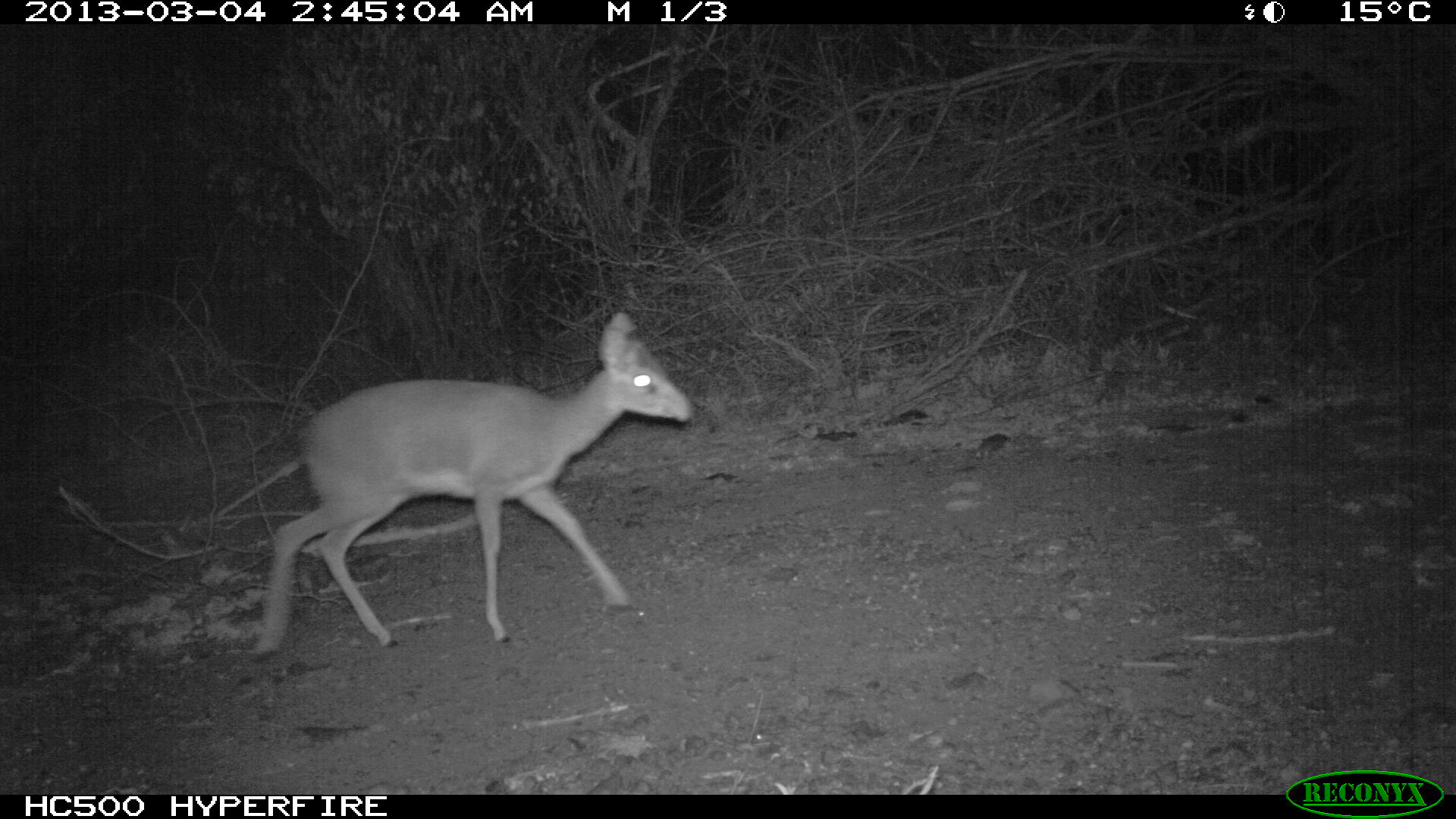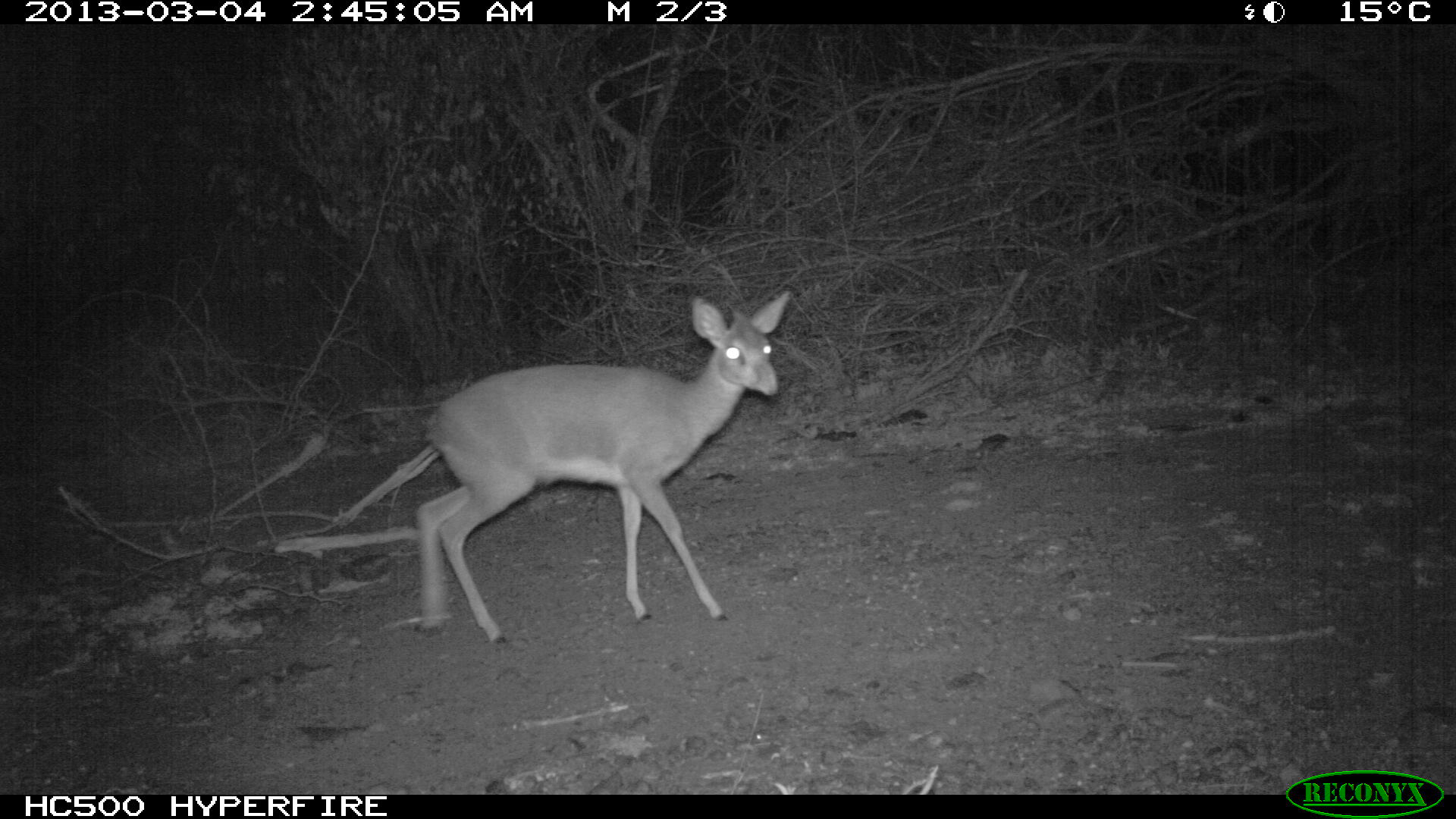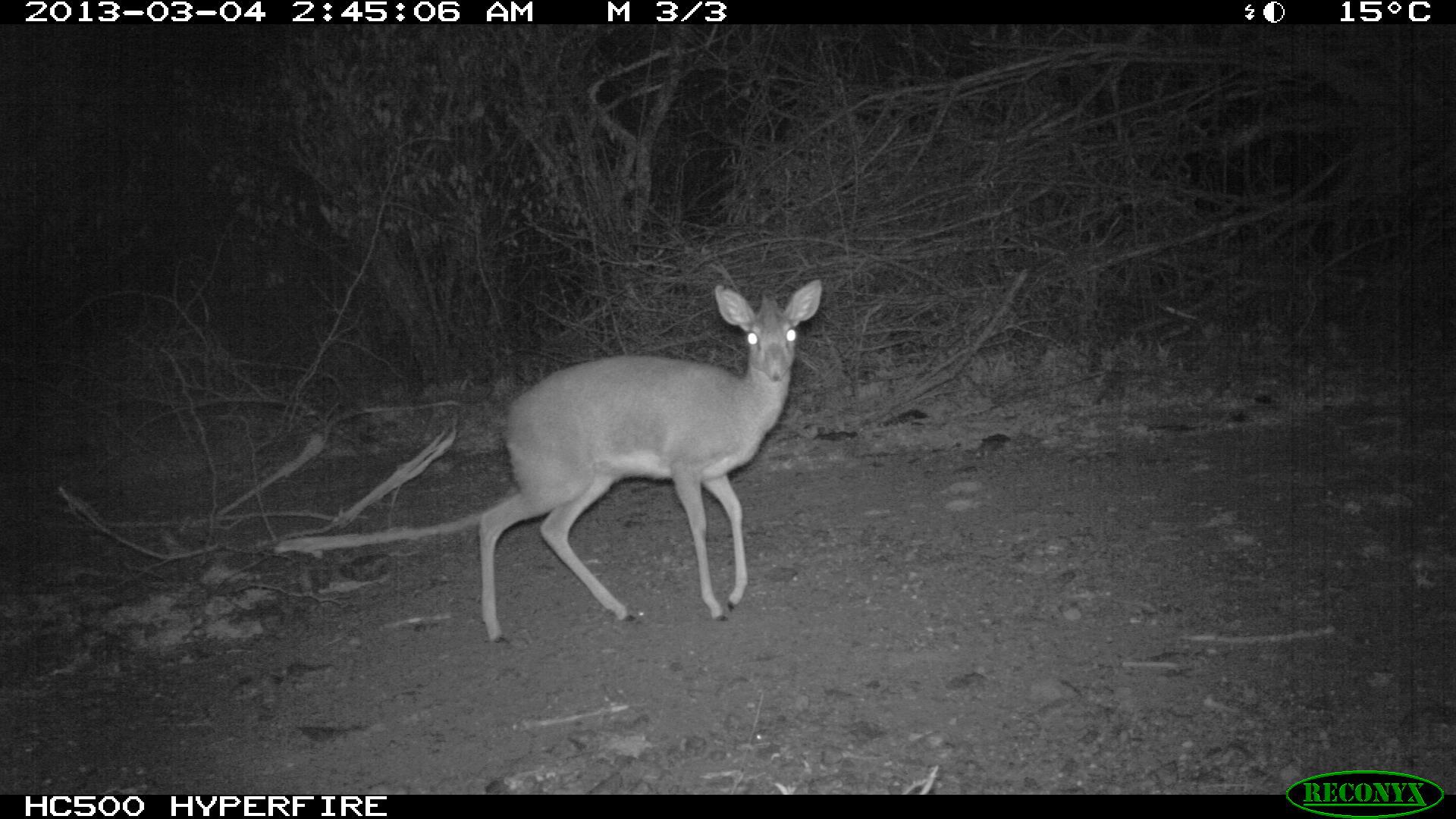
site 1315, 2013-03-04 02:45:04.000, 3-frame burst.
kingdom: Animalia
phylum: Chordata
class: Mammalia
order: Artiodactyla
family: Bovidae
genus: Madoqua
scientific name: Madoqua guentheri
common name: günther's dik-dik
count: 1